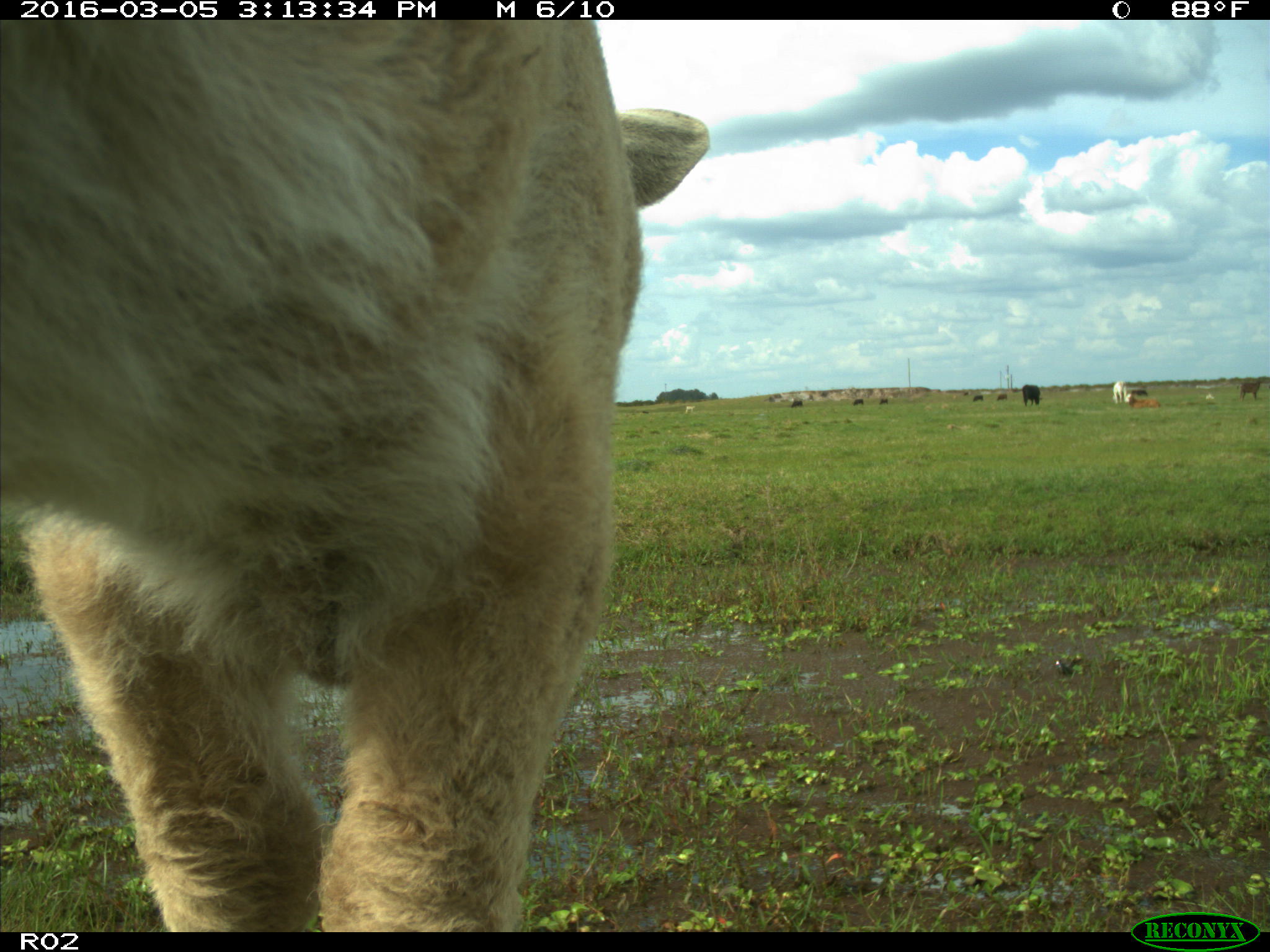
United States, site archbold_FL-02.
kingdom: Animalia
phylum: Chordata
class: Mammalia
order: Artiodactyla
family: Bovidae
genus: Bos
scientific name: Bos taurus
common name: domestic cow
Bos taurus (domestic cow).